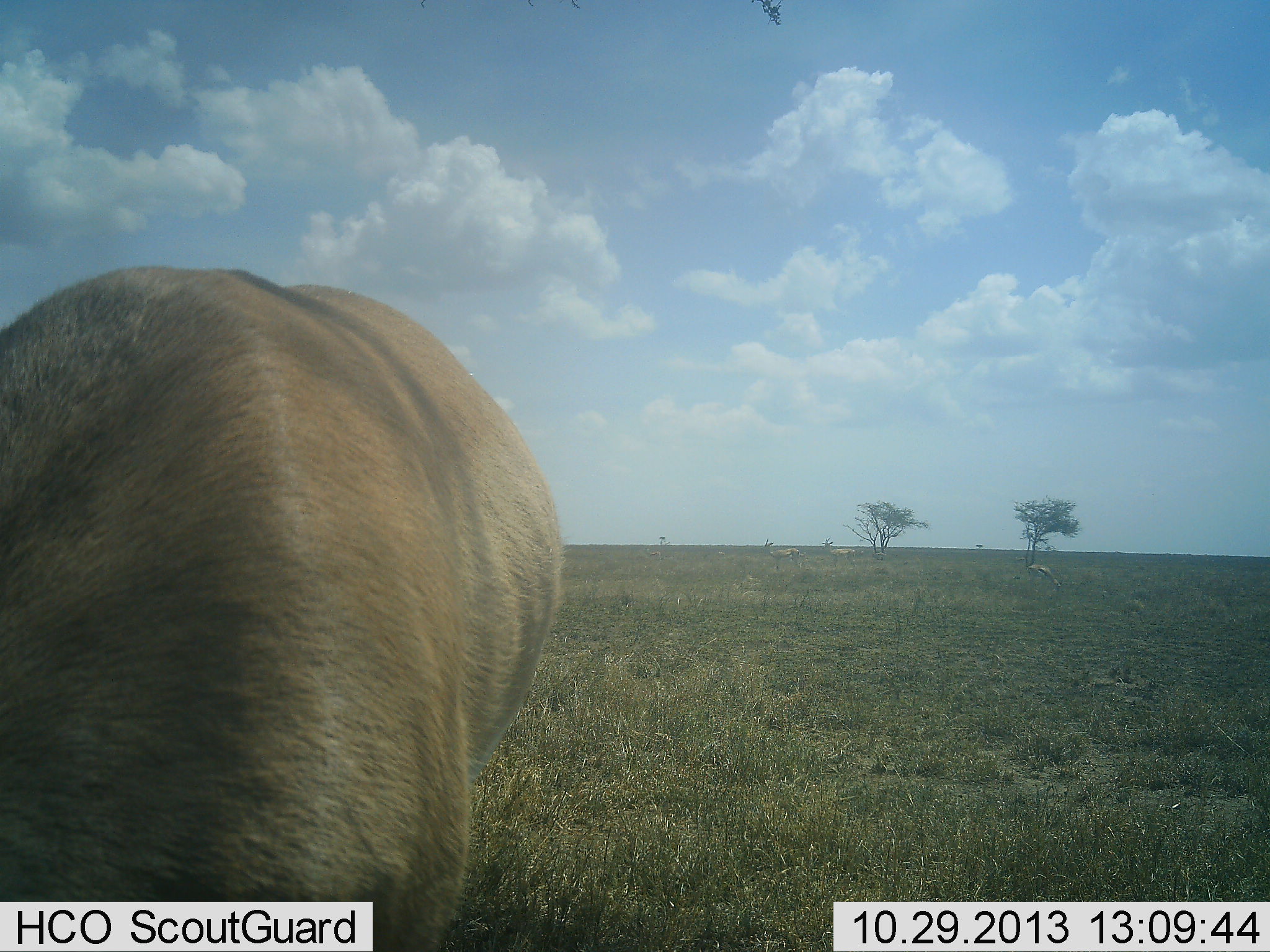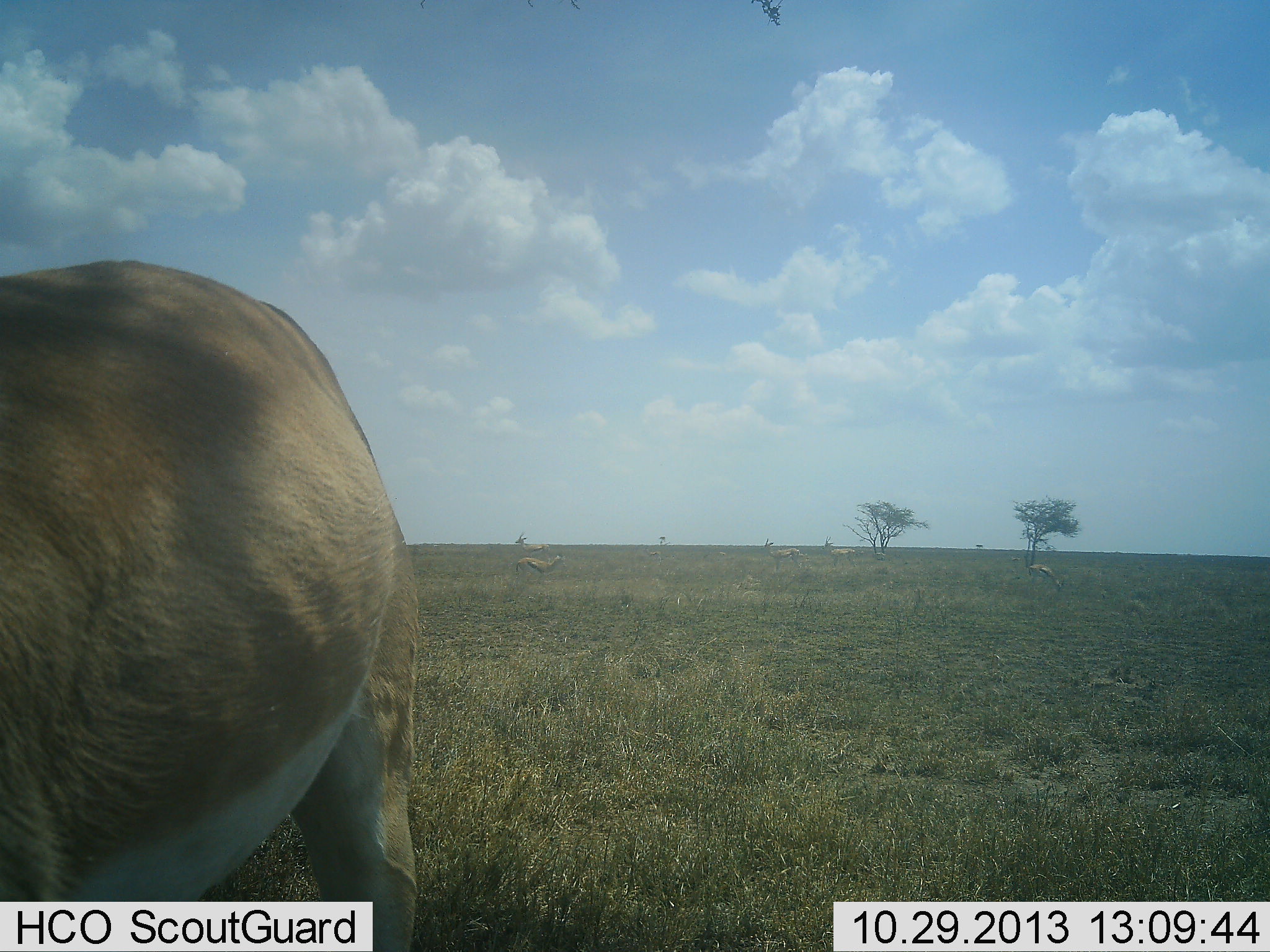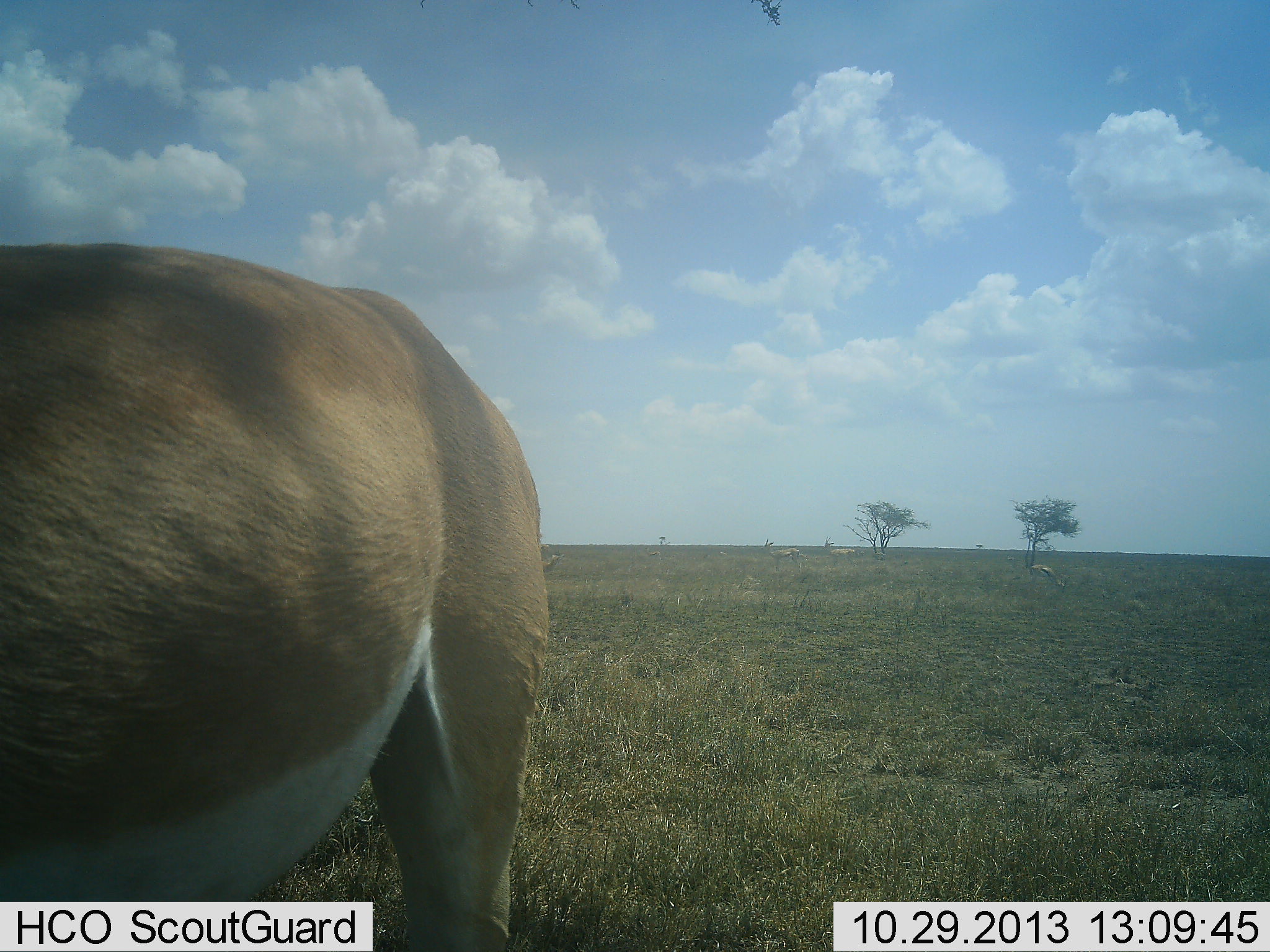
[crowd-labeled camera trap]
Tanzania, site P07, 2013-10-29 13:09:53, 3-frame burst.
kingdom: Animalia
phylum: Chordata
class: Mammalia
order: Artiodactyla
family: Bovidae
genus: Nanger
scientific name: Nanger granti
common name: grant's gazelle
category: gazellegrants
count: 2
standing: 82%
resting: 0%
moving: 6%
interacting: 0%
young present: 0%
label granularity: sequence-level